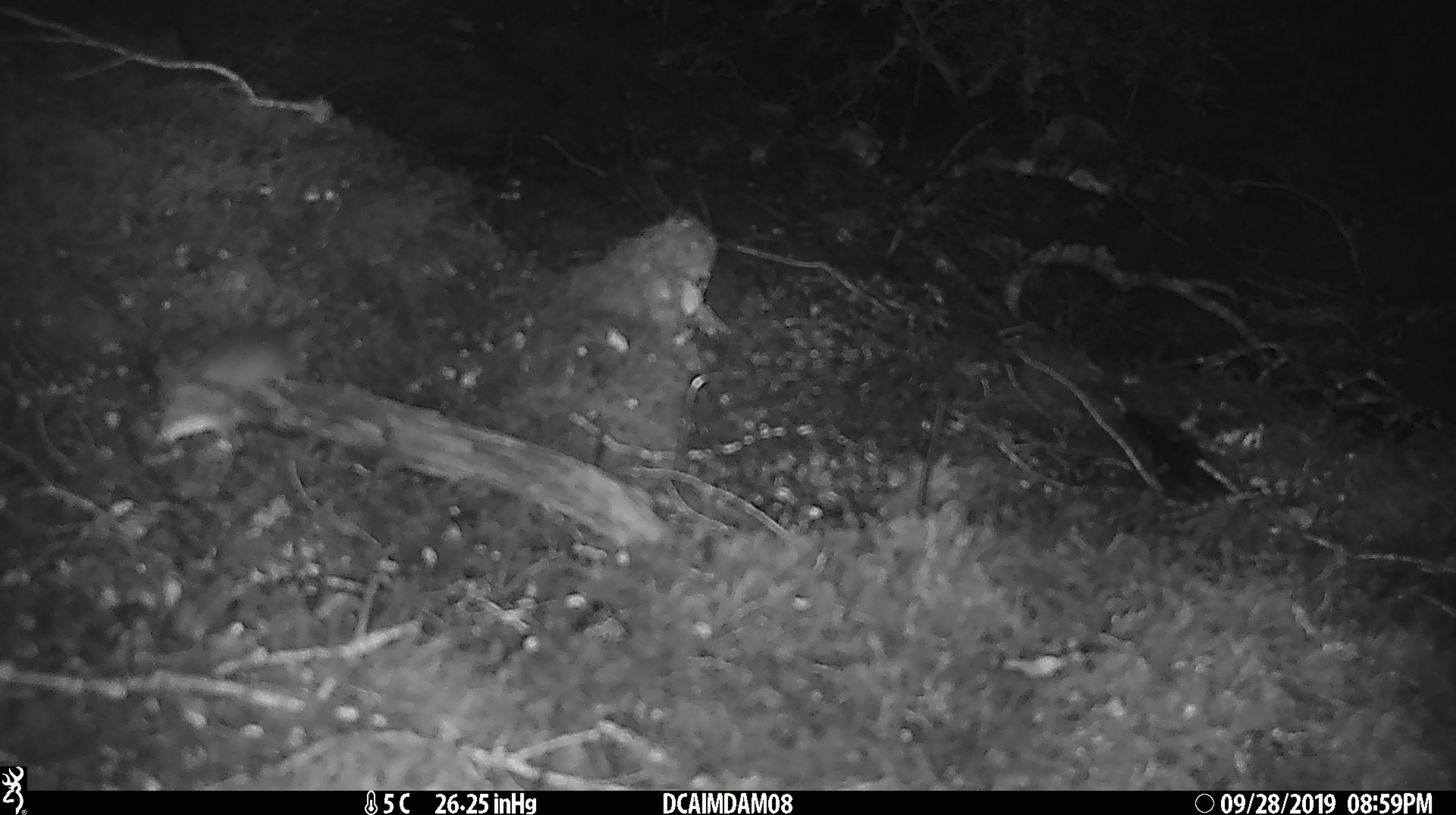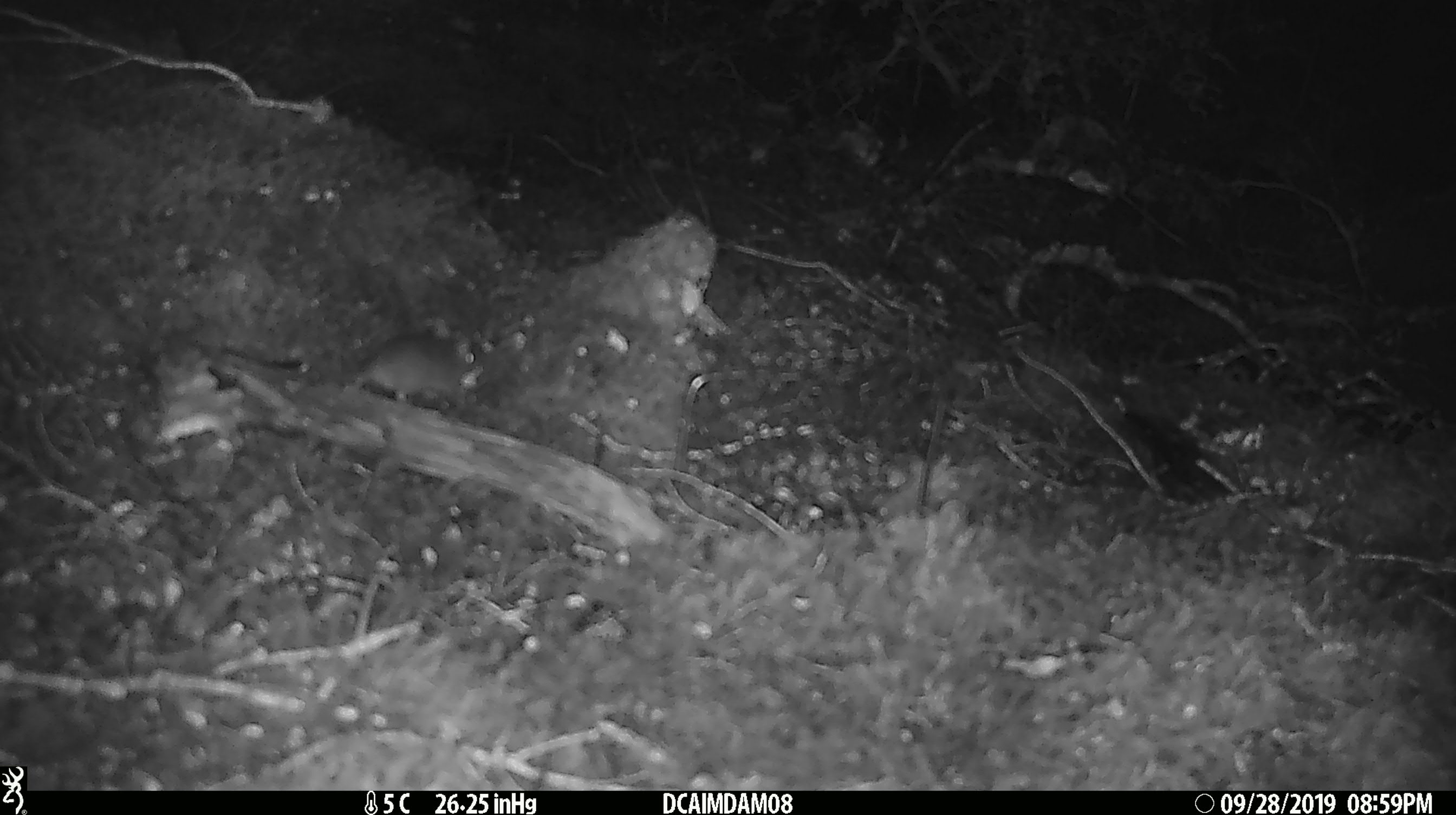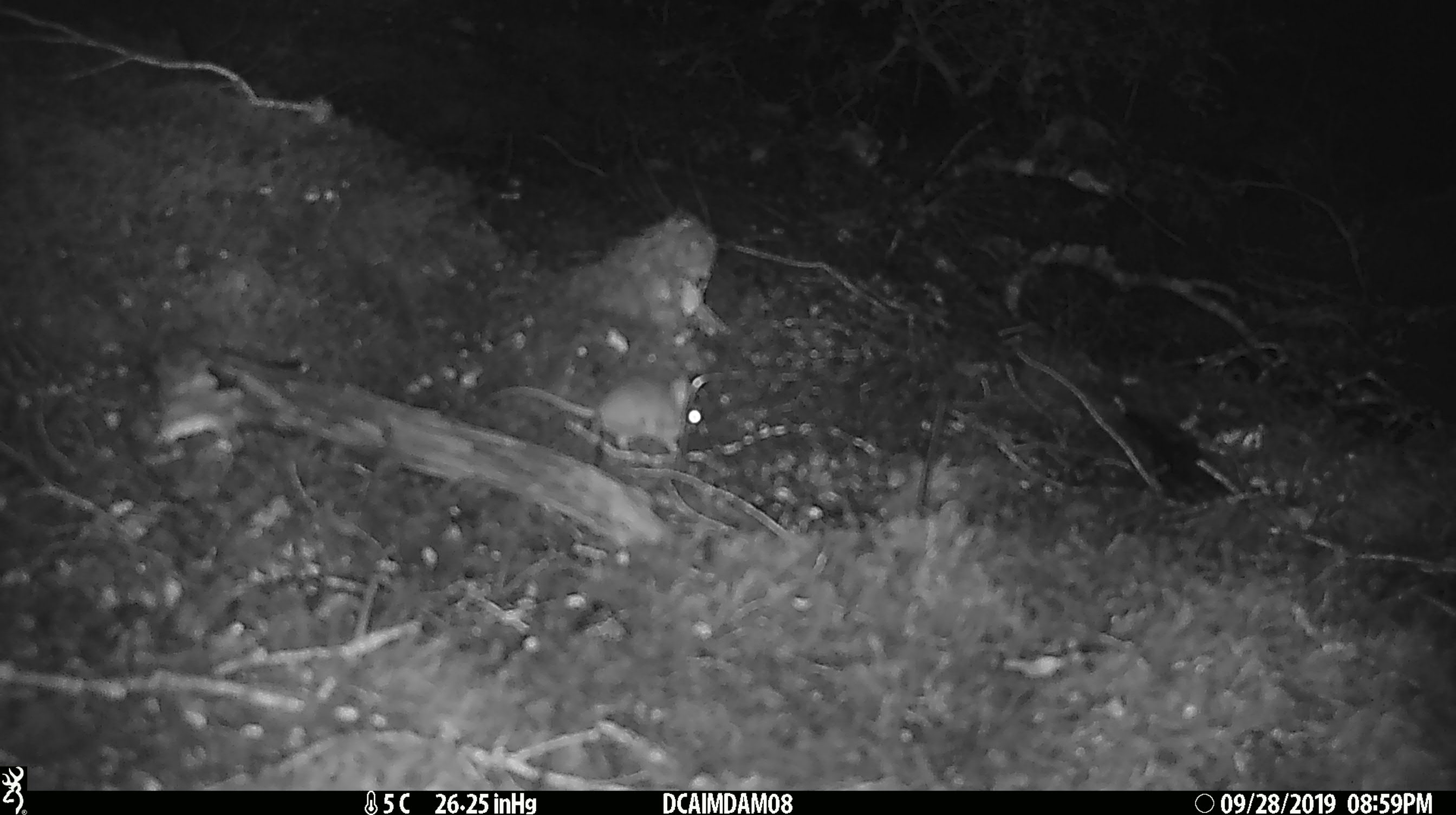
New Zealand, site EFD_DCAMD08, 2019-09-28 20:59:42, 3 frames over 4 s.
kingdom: Animalia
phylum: Chordata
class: Mammalia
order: Rodentia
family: Muridae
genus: Mus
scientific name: Mus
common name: mouse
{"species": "mouse (Mus)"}